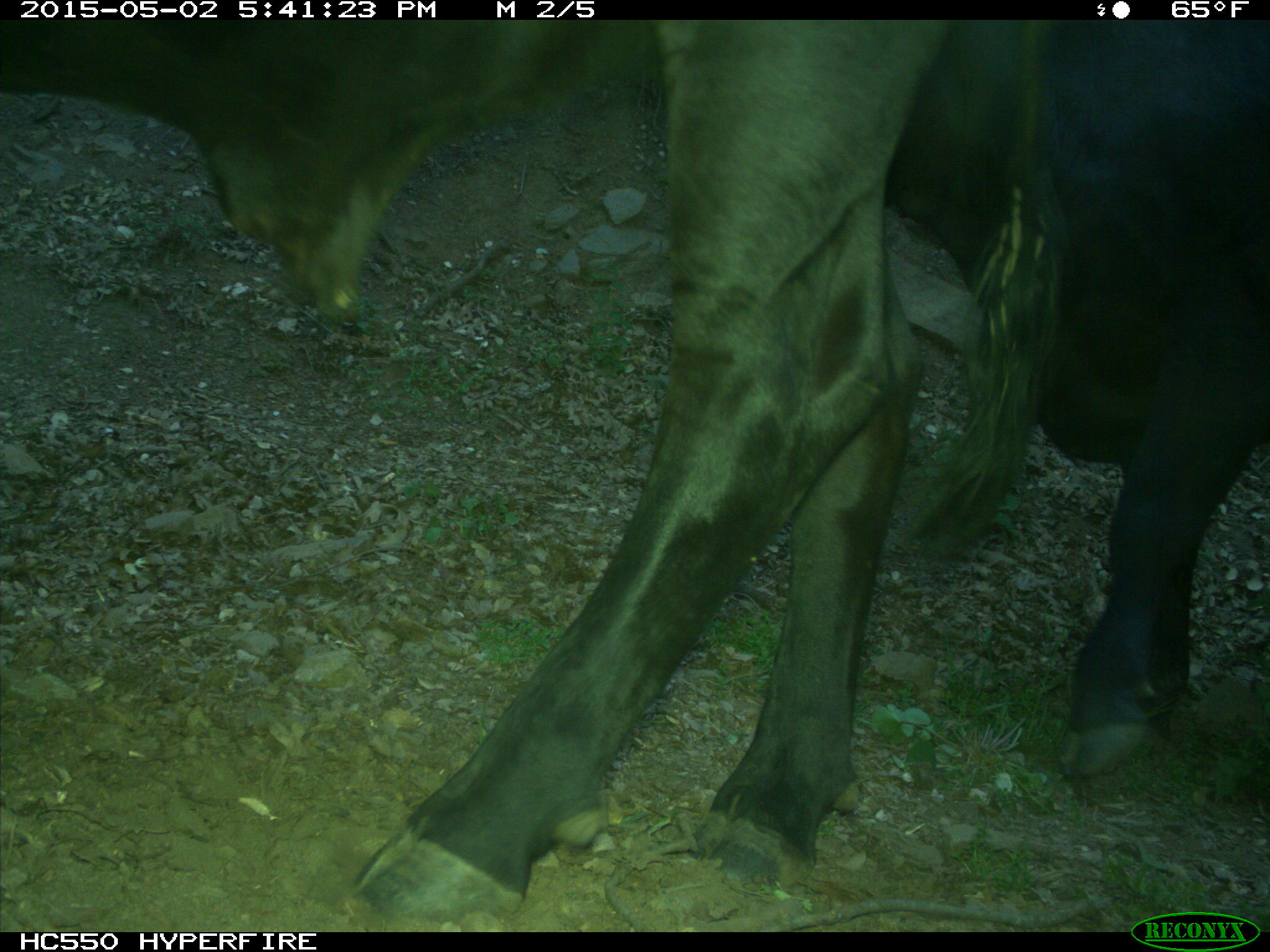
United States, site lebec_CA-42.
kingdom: Animalia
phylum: Chordata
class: Mammalia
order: Artiodactyla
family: Bovidae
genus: Bos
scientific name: Bos taurus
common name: domestic cow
Bos taurus (domestic cow).